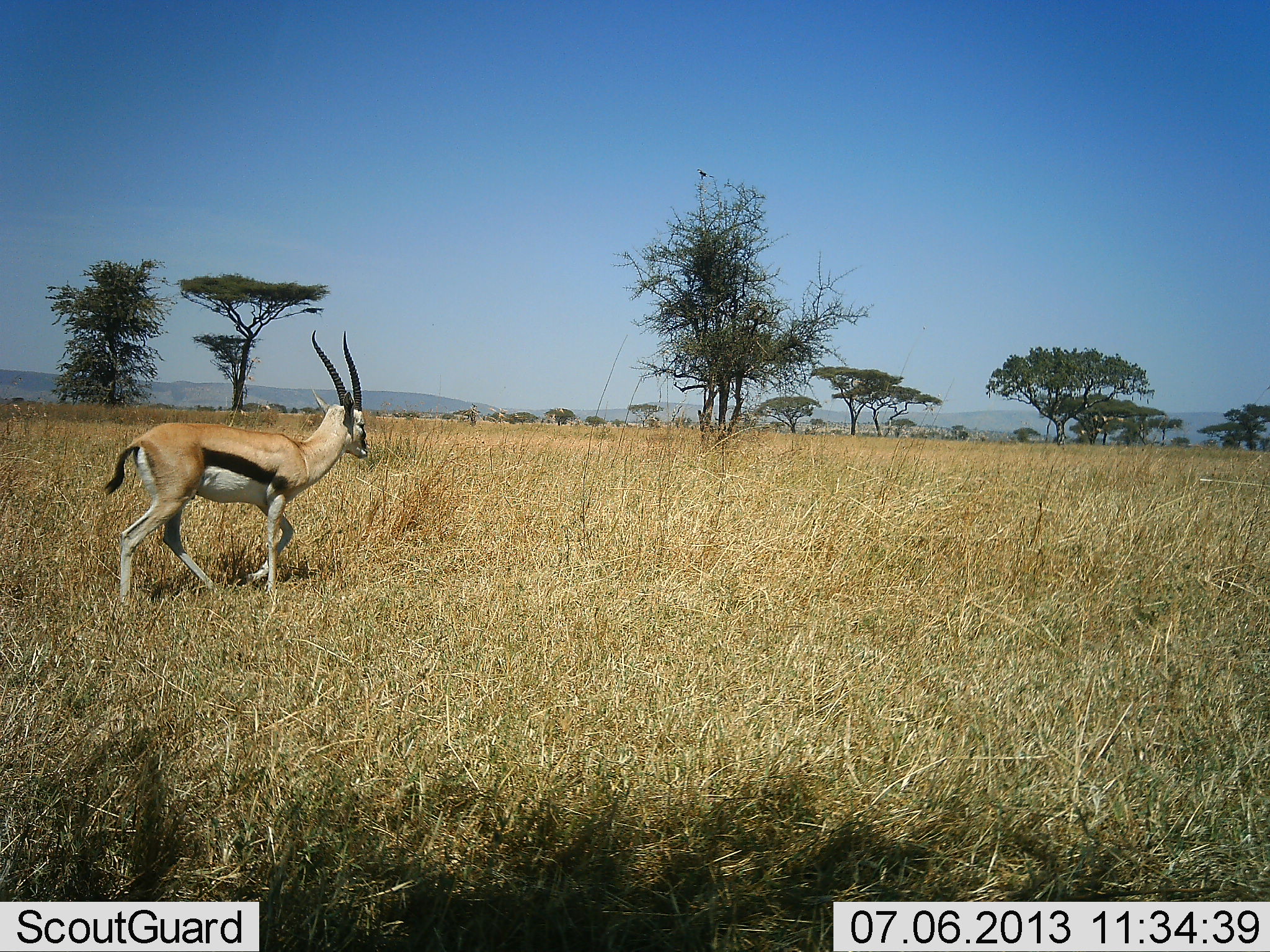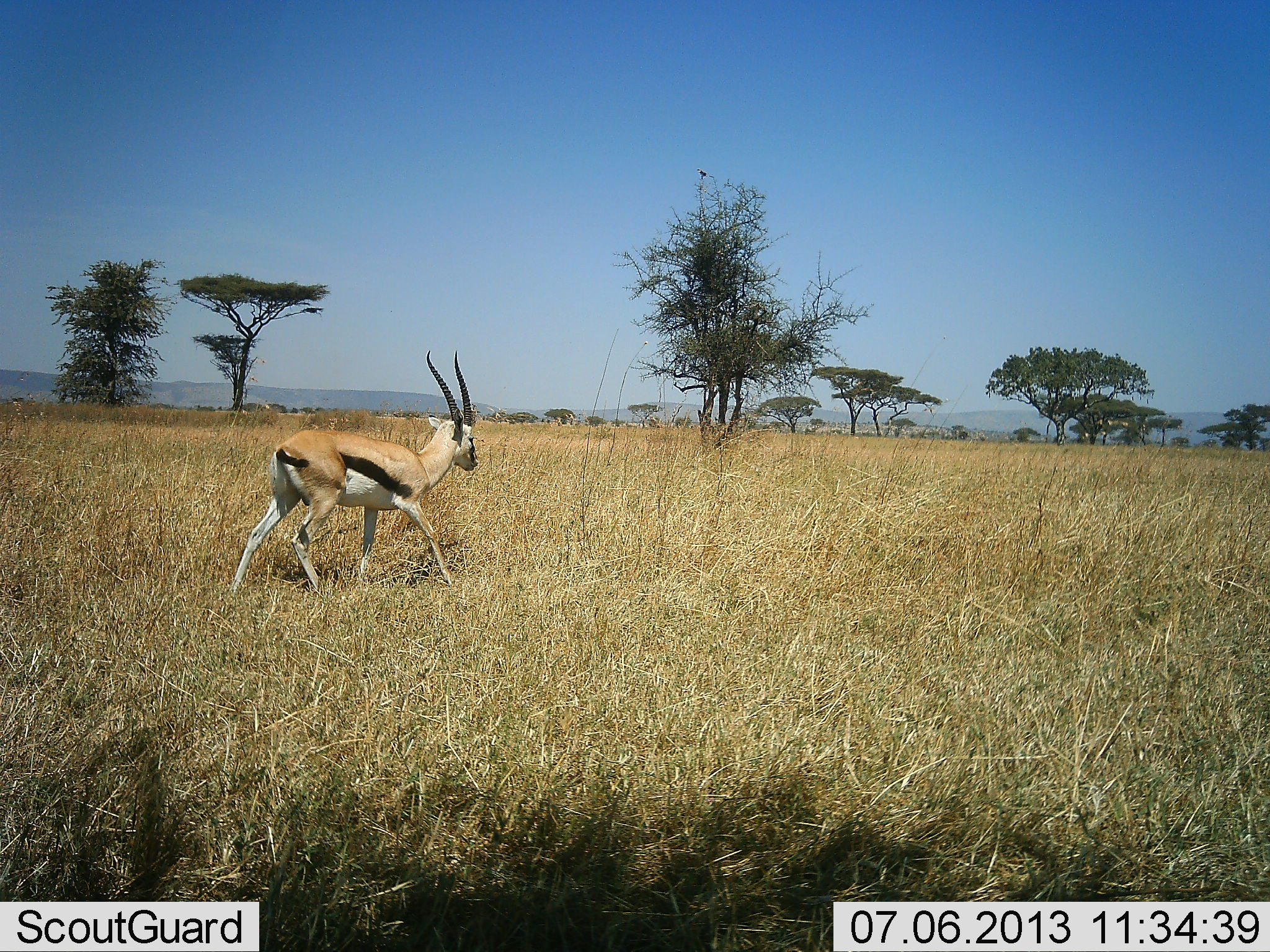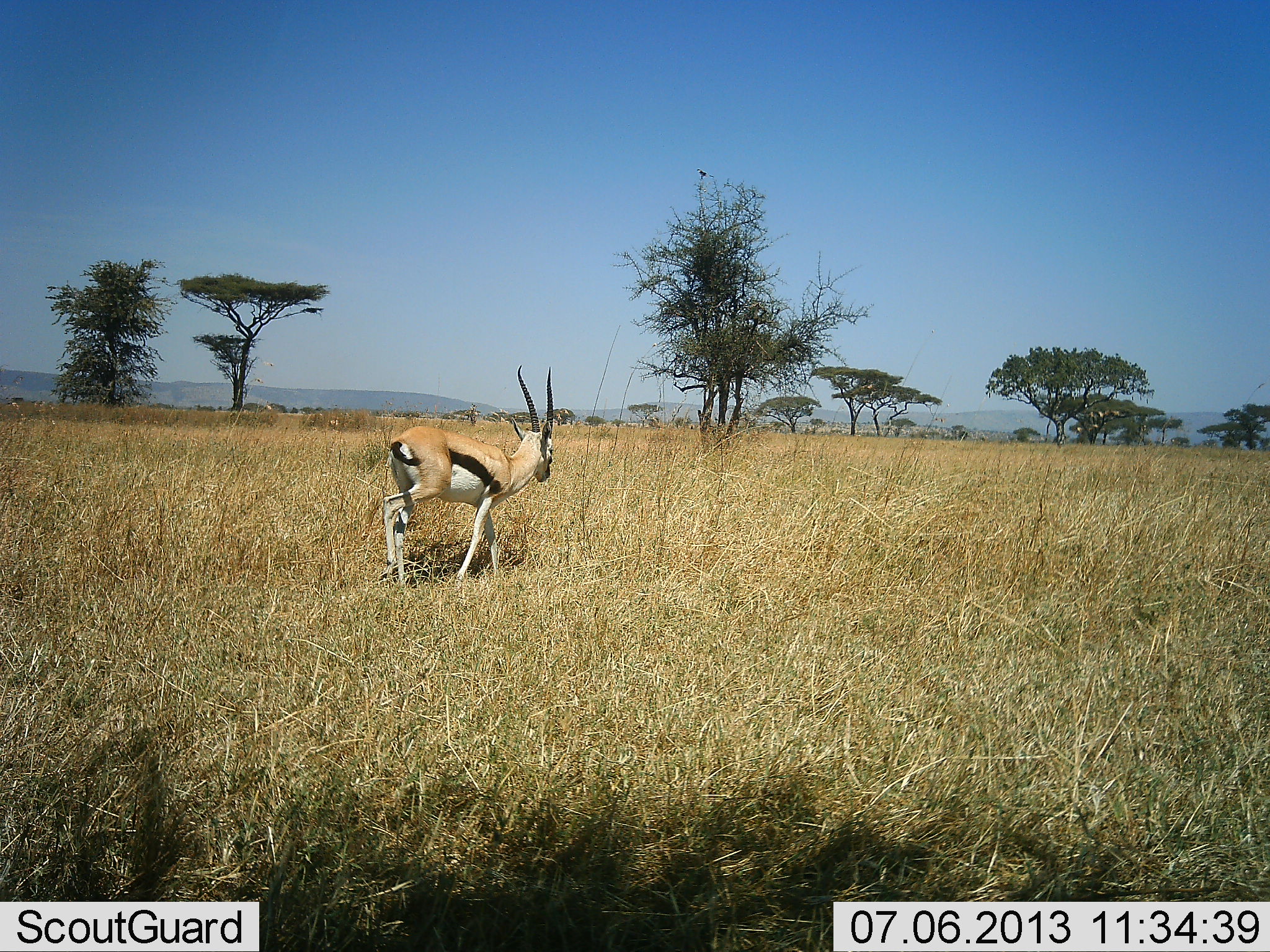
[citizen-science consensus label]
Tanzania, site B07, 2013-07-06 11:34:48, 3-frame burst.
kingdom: Animalia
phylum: Chordata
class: Mammalia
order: Artiodactyla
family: Bovidae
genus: Eudorcas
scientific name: Eudorcas thomsonii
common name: thomson's gazelle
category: gazellethomsons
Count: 1.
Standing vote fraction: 5%.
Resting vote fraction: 0%.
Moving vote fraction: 95%.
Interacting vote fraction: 0%.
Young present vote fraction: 0%.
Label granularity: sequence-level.